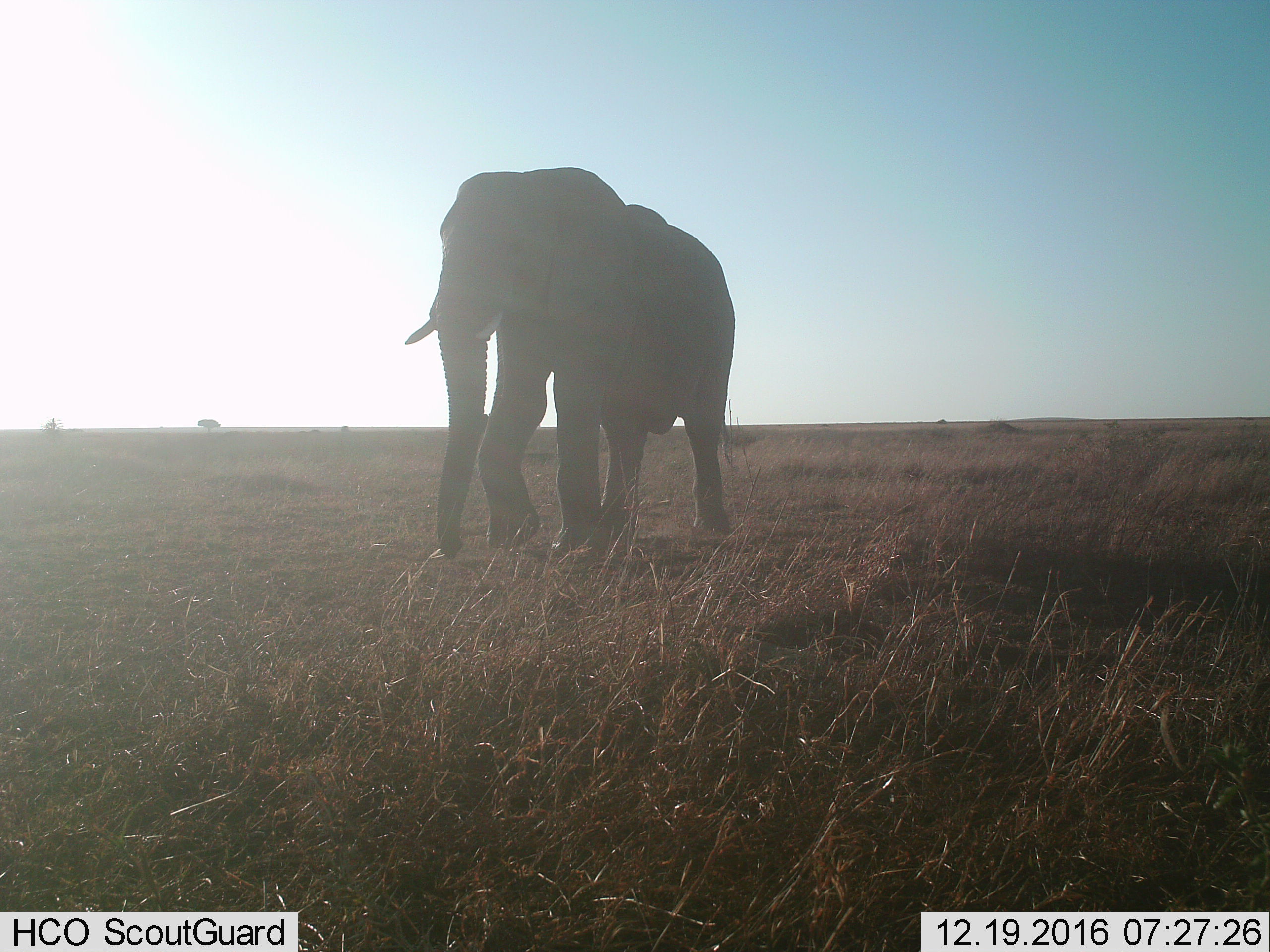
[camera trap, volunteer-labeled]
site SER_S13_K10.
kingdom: Animalia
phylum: Chordata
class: Mammalia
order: Proboscidea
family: Elephantidae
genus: Loxodonta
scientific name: Loxodonta africana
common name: african bush elephant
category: elephant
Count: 1.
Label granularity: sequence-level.